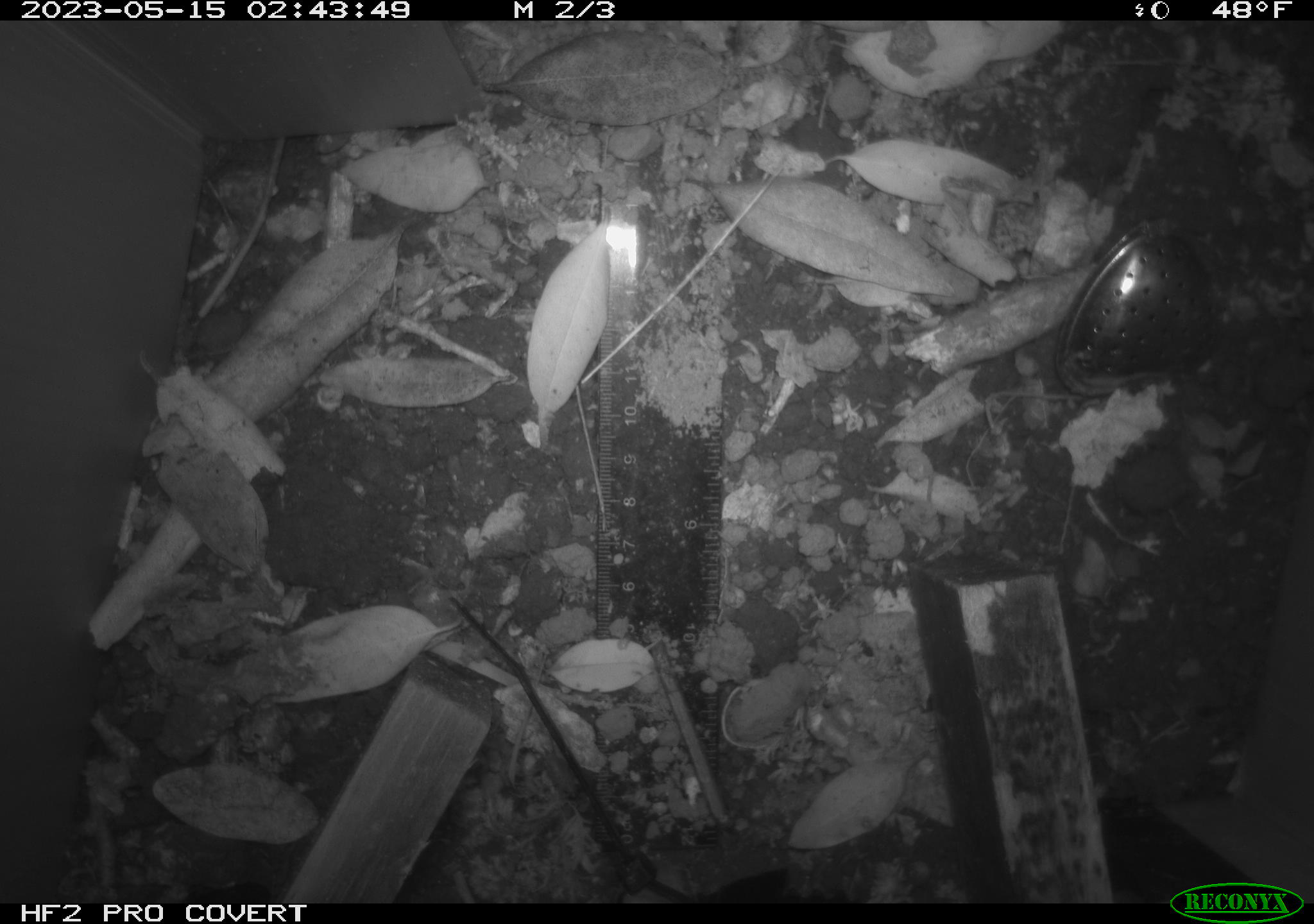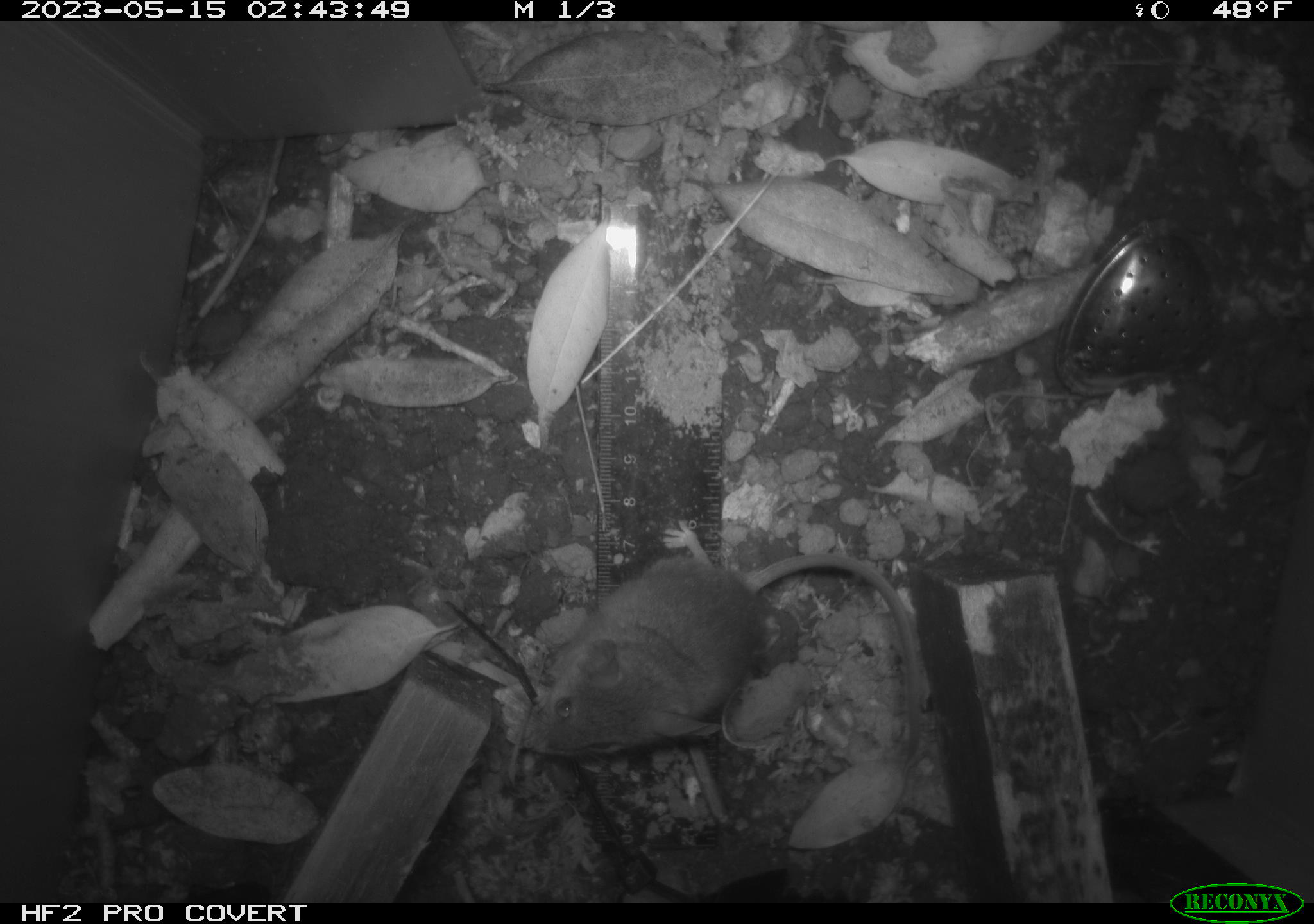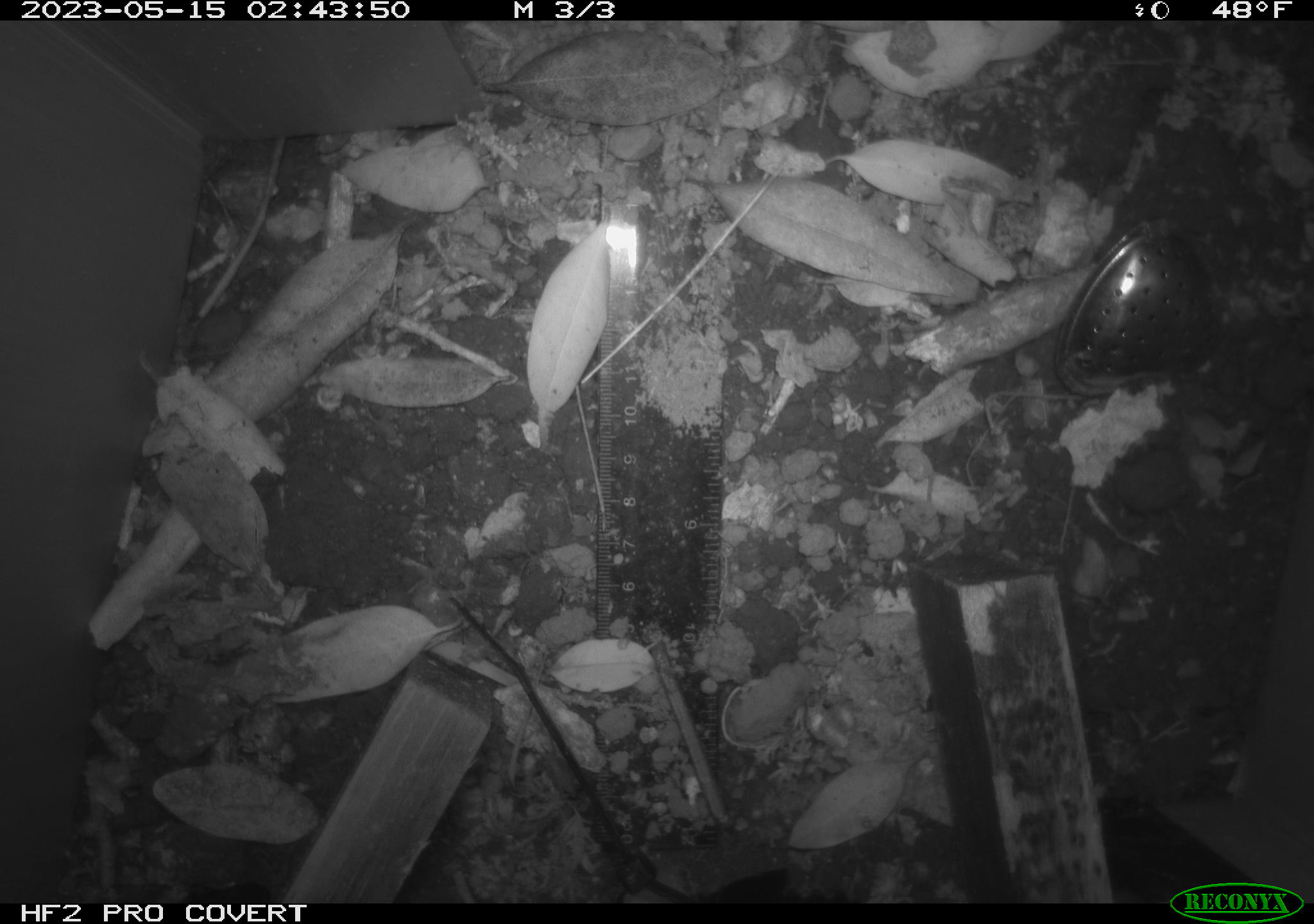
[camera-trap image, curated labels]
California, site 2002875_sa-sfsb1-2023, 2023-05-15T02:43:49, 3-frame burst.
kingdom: Animalia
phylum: Chordata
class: Mammalia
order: Rodentia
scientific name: Rodentia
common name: mouse species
Mouse species (Rodentia).